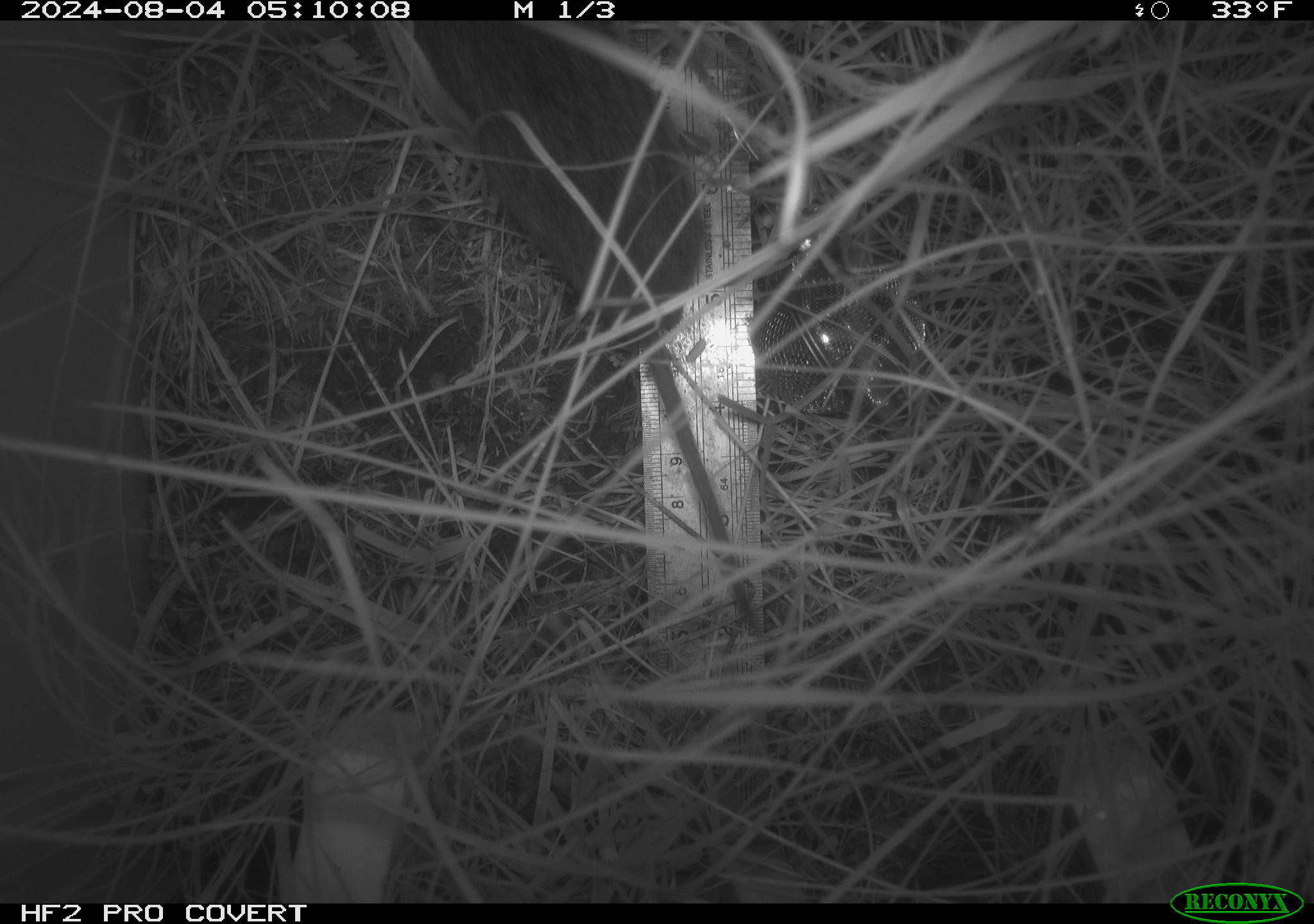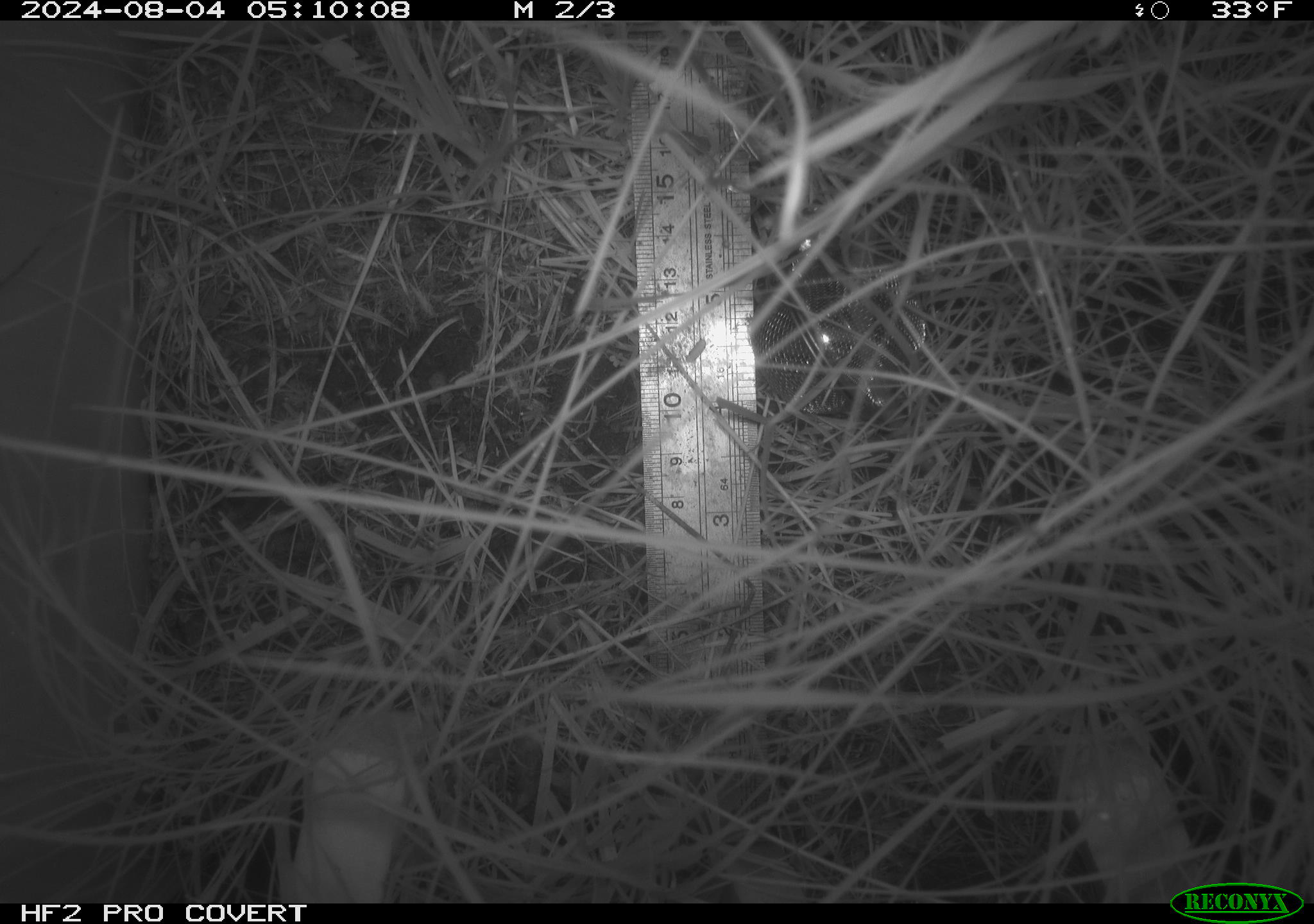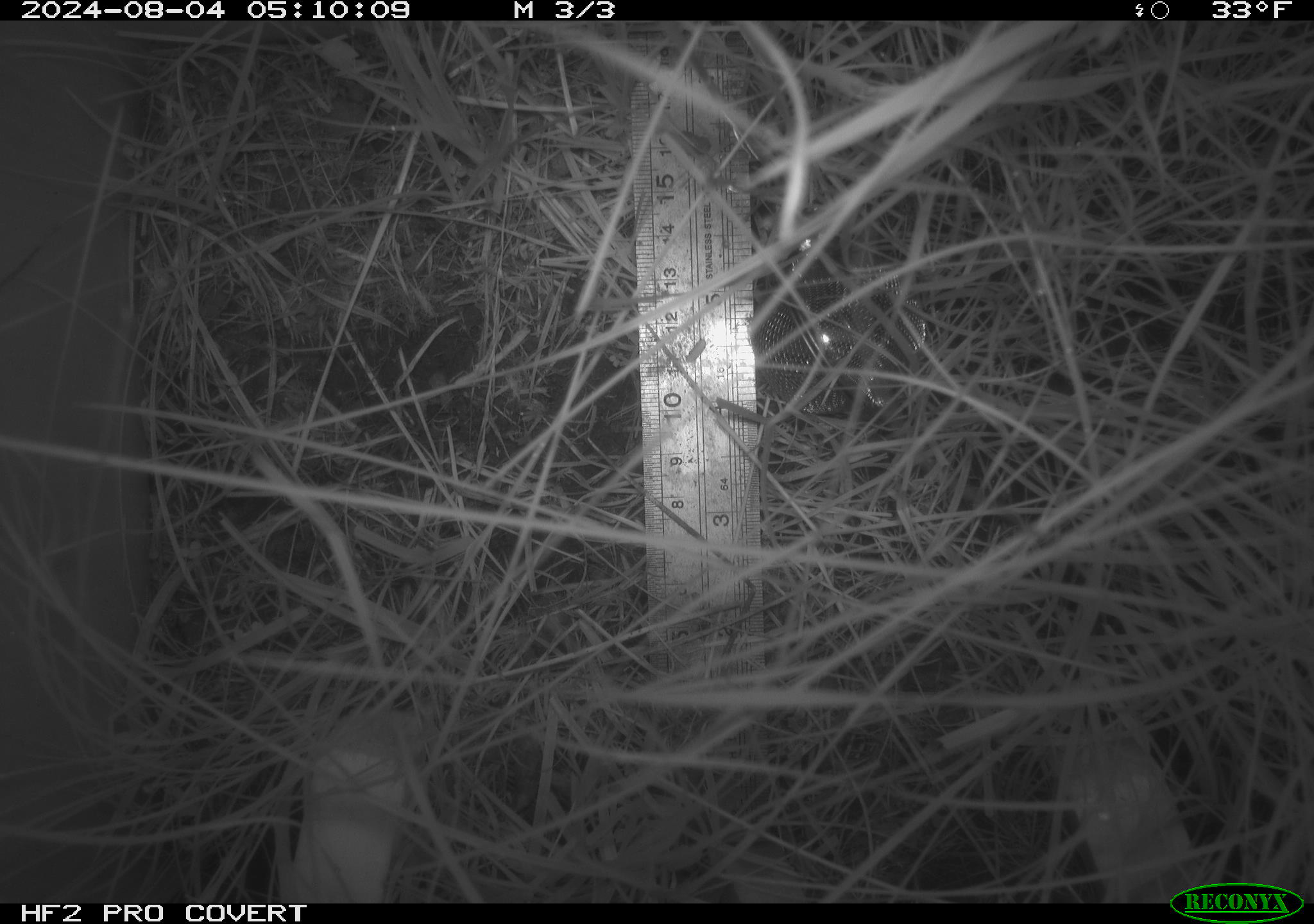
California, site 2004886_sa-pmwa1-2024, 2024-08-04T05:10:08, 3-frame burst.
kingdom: Animalia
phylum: Chordata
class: Mammalia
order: Rodentia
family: Cricetidae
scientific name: Arvicolinae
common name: voles, lemmings, and muskrats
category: arvicolinae subfamily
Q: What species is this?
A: Arvicolinae subfamily (voles, lemmings, and muskrats) (Arvicolinae).